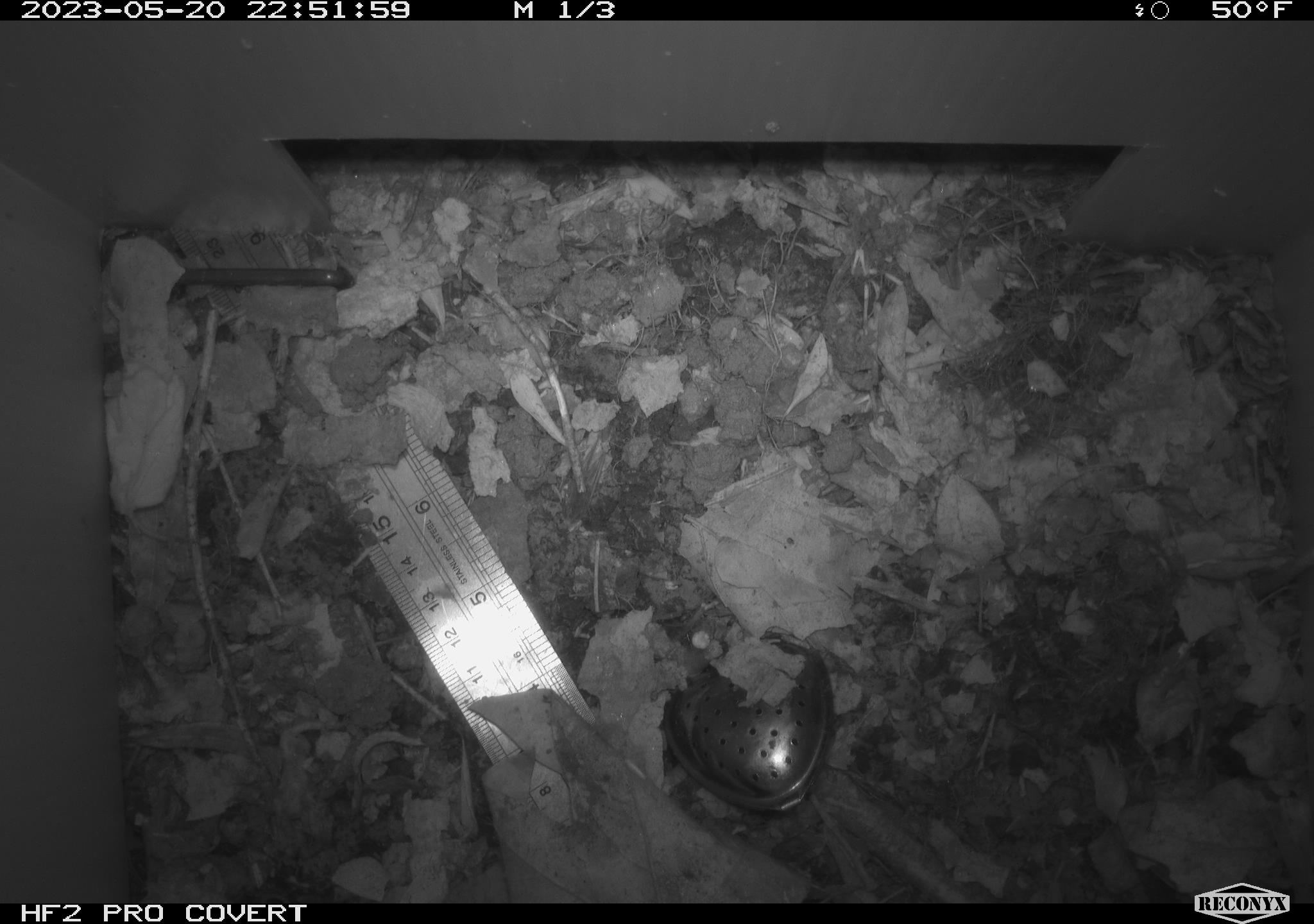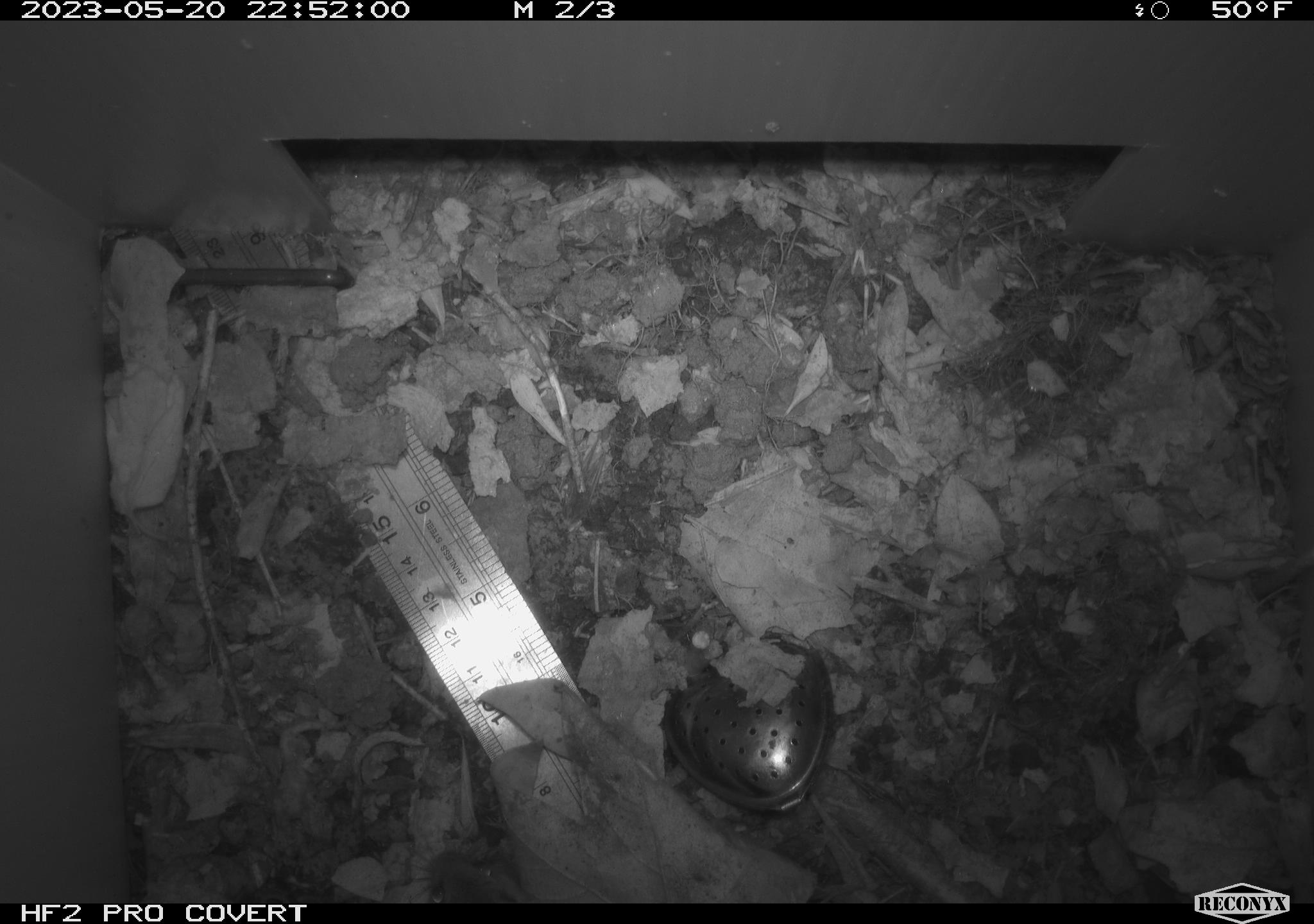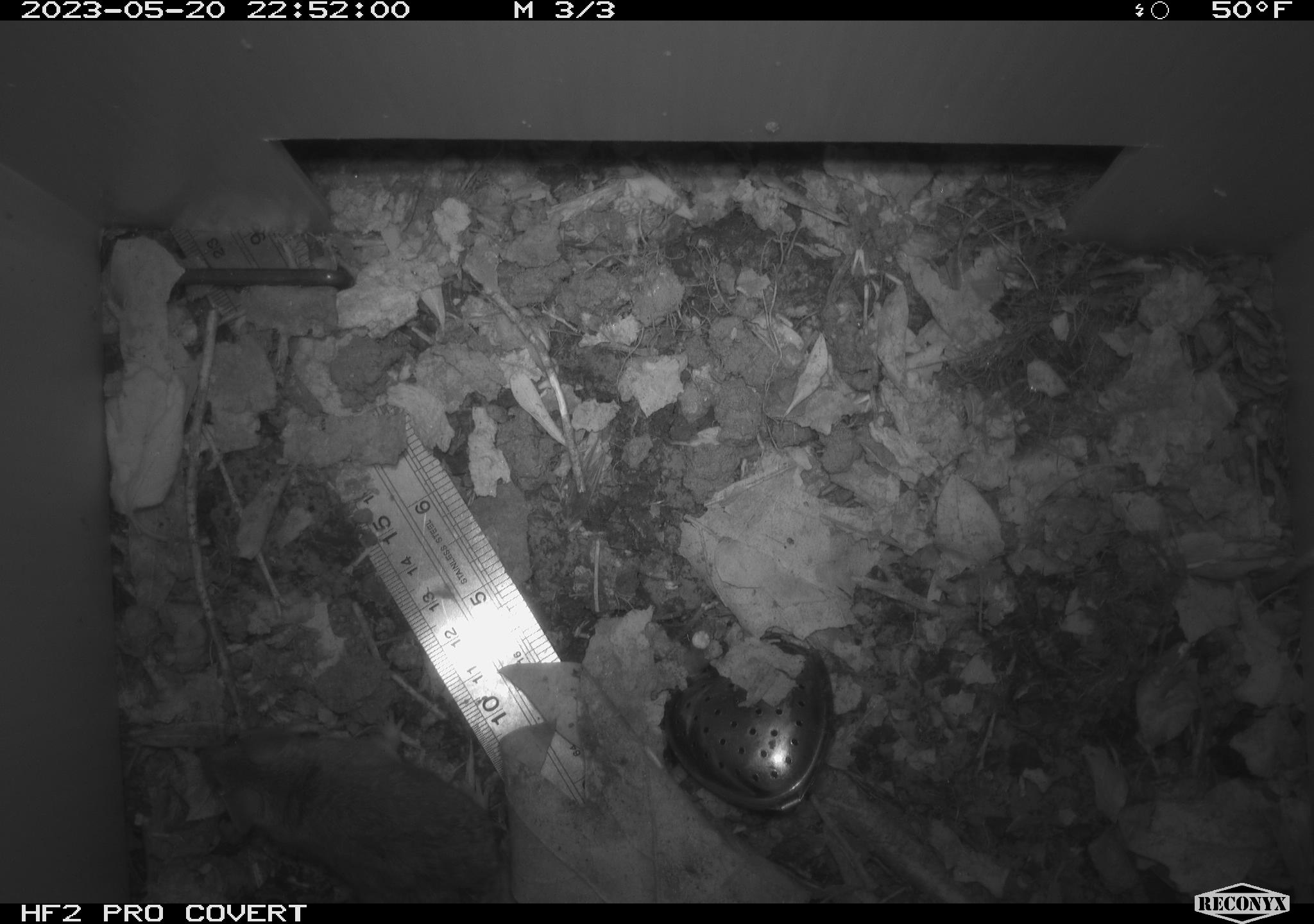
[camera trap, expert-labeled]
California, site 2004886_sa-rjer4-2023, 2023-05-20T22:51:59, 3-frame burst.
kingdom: Animalia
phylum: Chordata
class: Mammalia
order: Rodentia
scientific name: Rodentia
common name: mouse species